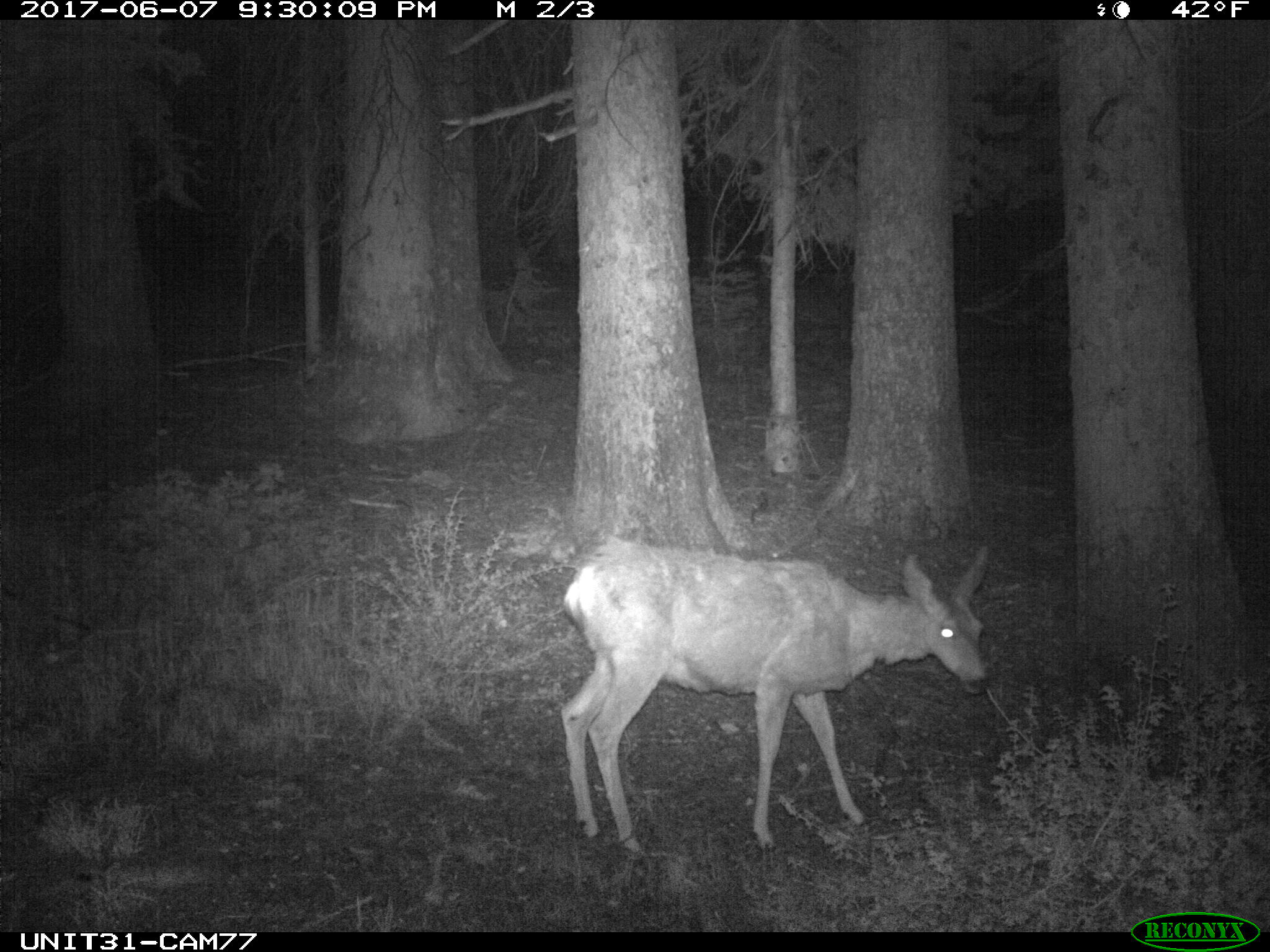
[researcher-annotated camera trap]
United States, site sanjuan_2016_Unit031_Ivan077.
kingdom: Animalia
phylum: Chordata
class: Mammalia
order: Artiodactyla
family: Cervidae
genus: Odocoileus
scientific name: Odocoileus hemionus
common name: mule deer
Odocoileus hemionus (mule deer).